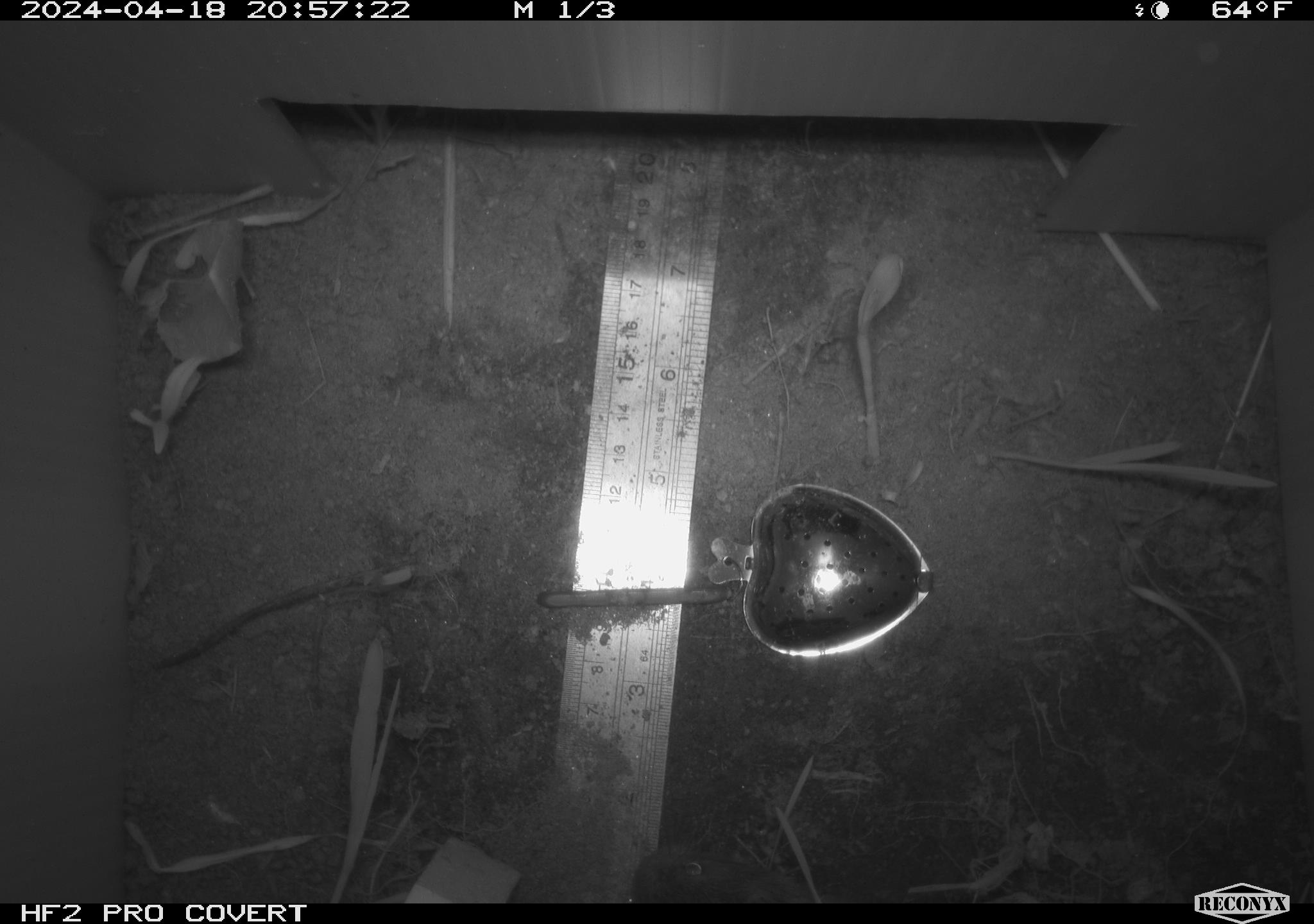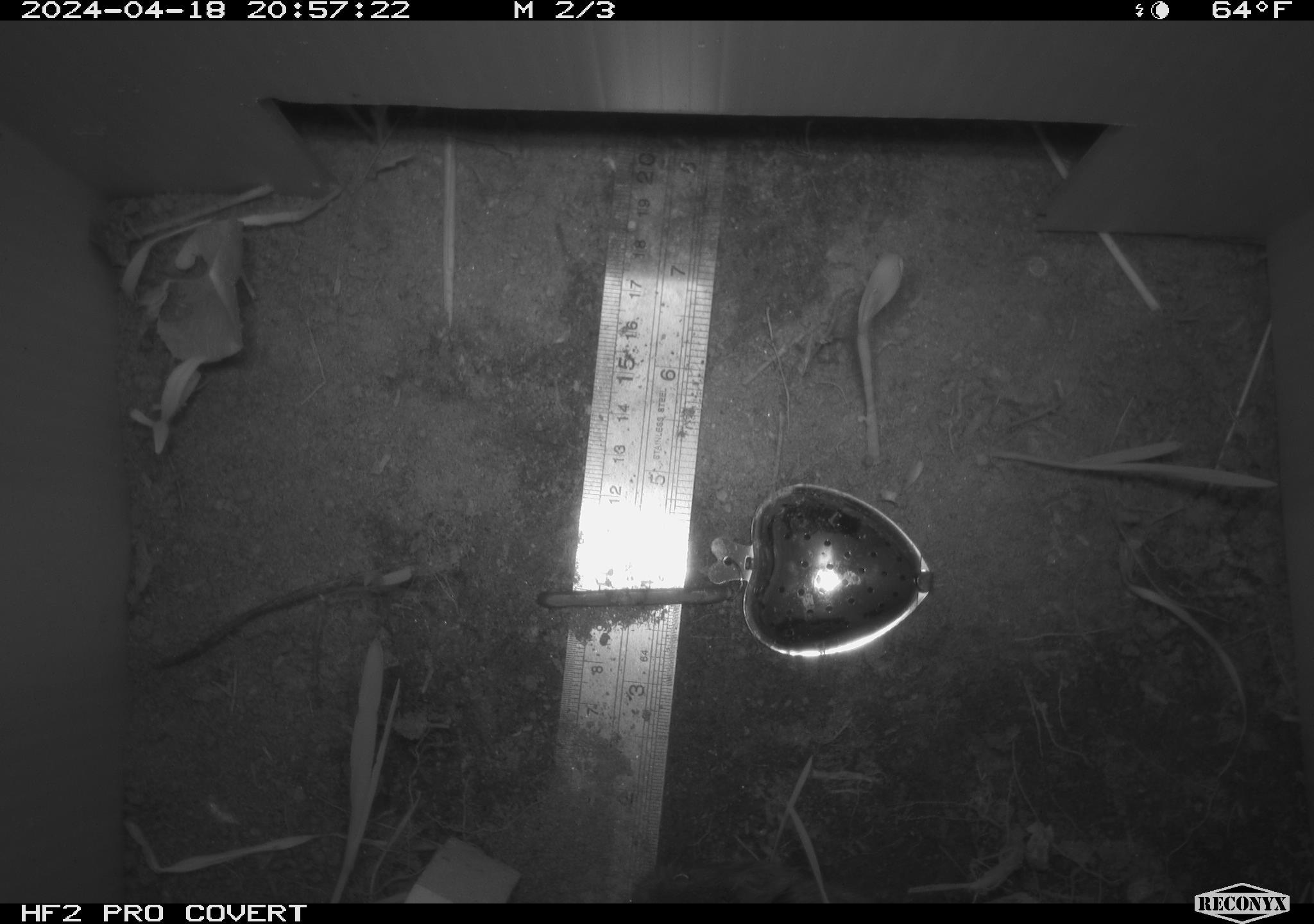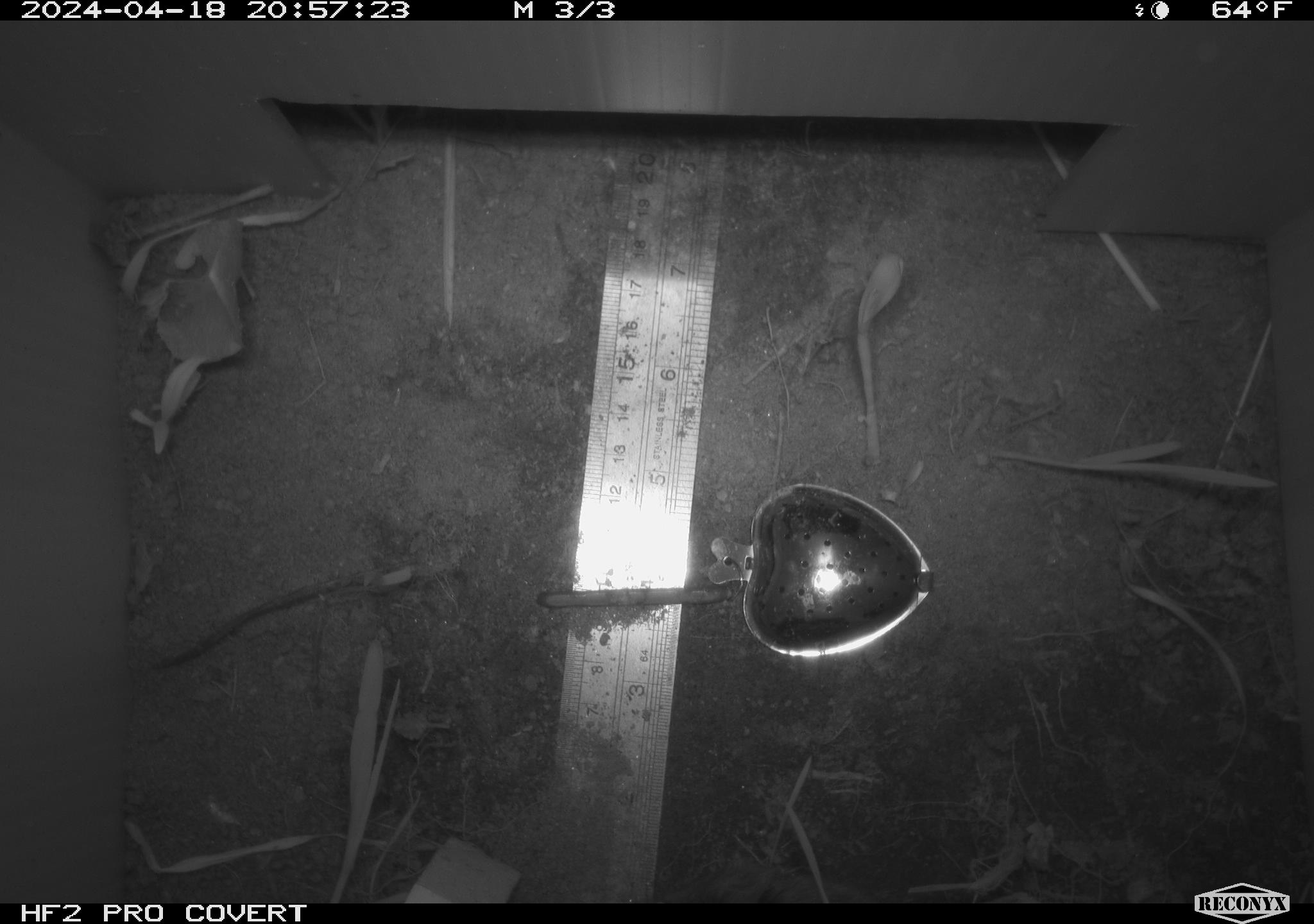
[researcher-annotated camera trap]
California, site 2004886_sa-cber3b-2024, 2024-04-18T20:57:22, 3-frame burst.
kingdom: Animalia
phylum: Chordata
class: Mammalia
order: Rodentia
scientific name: Rodentia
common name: mouse species